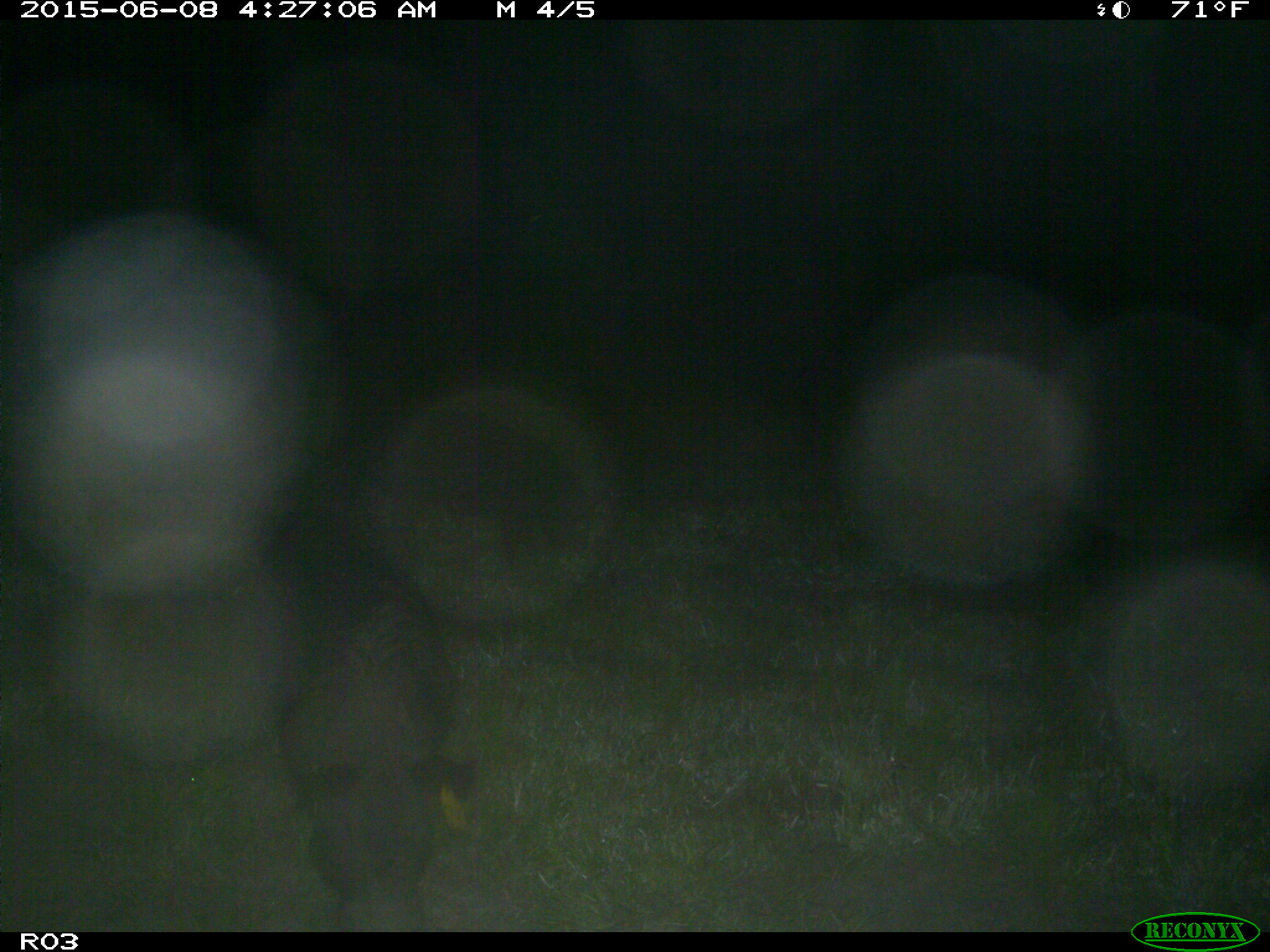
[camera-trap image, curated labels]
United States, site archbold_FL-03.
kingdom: Animalia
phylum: Chordata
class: Mammalia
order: Artiodactyla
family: Suidae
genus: Sus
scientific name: Sus scrofa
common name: wild boar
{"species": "Sus scrofa (wild boar)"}